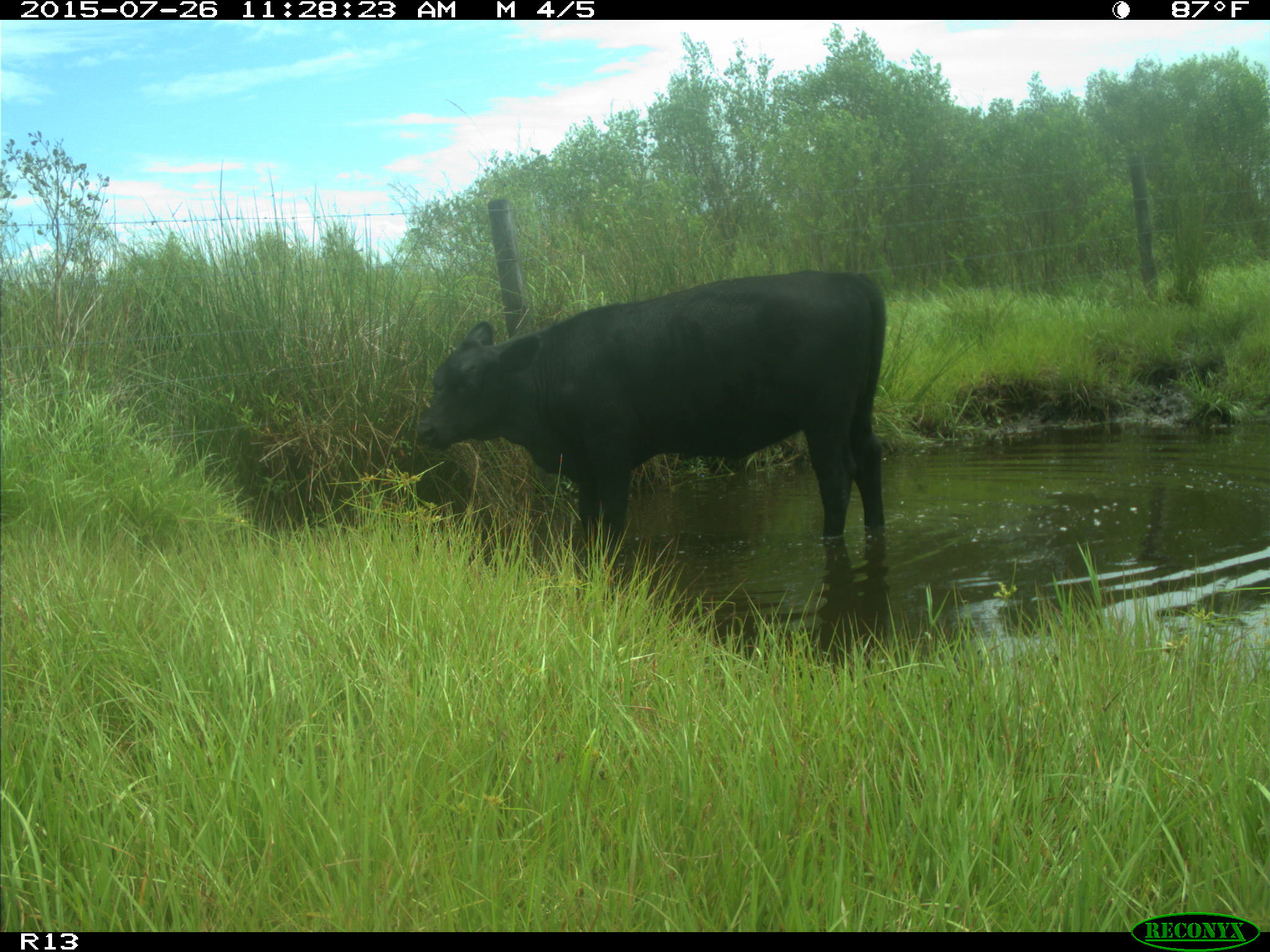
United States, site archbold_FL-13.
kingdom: Animalia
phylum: Chordata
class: Mammalia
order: Artiodactyla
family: Bovidae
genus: Bos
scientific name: Bos taurus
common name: domestic cow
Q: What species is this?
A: Bos taurus (domestic cow).